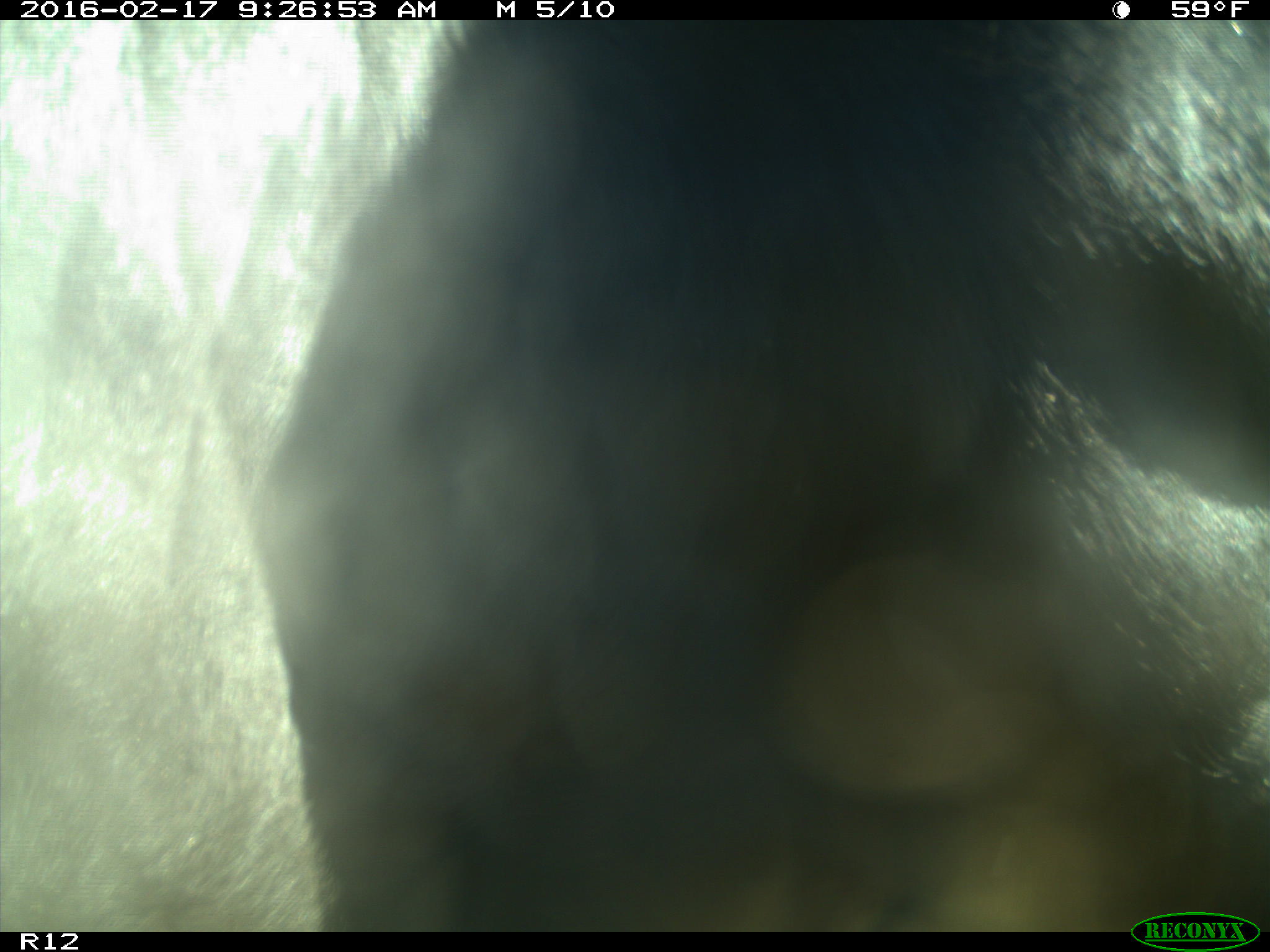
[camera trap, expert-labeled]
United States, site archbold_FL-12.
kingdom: Animalia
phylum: Chordata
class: Mammalia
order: Artiodactyla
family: Bovidae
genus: Bos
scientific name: Bos taurus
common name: domestic cow